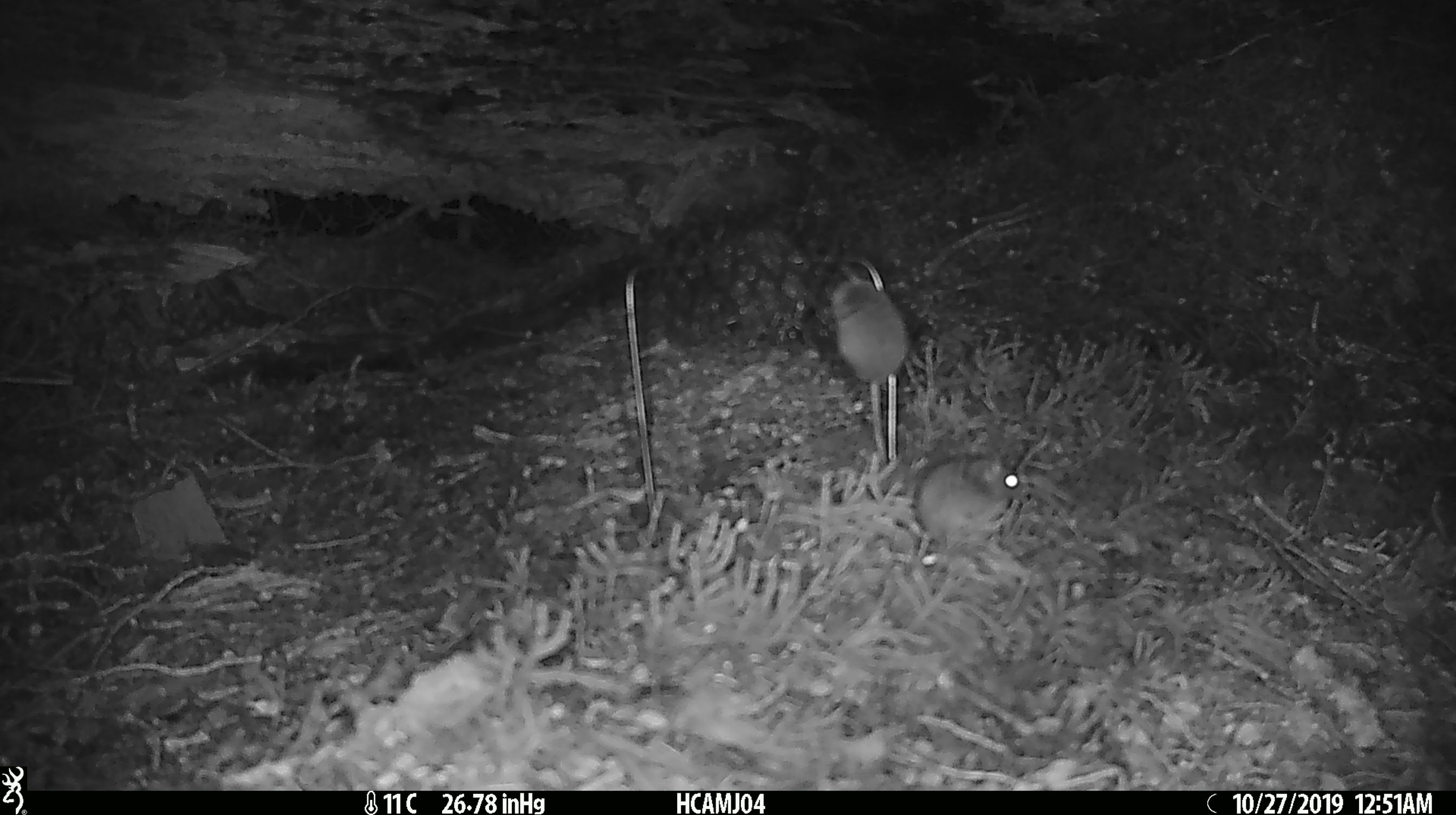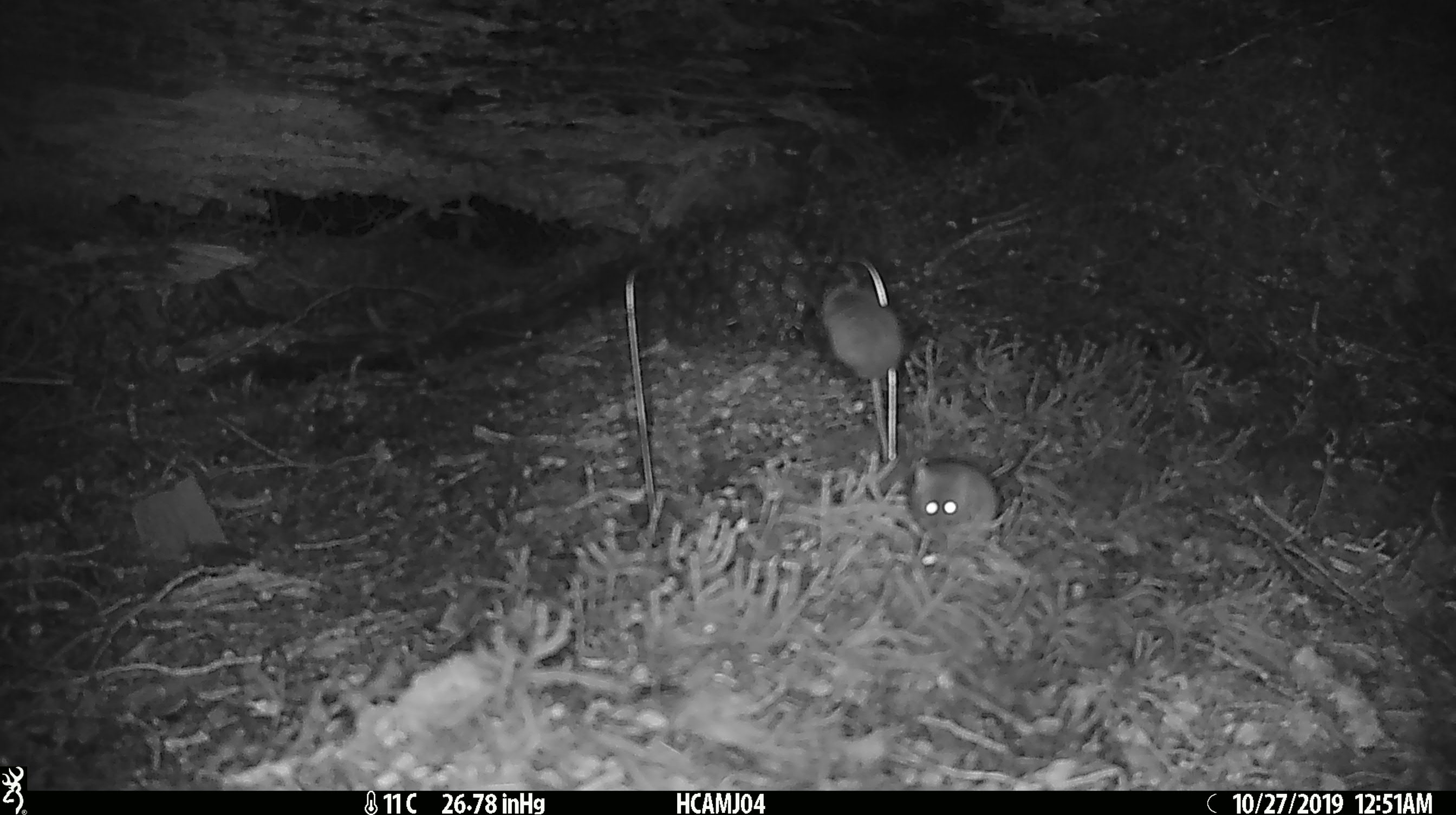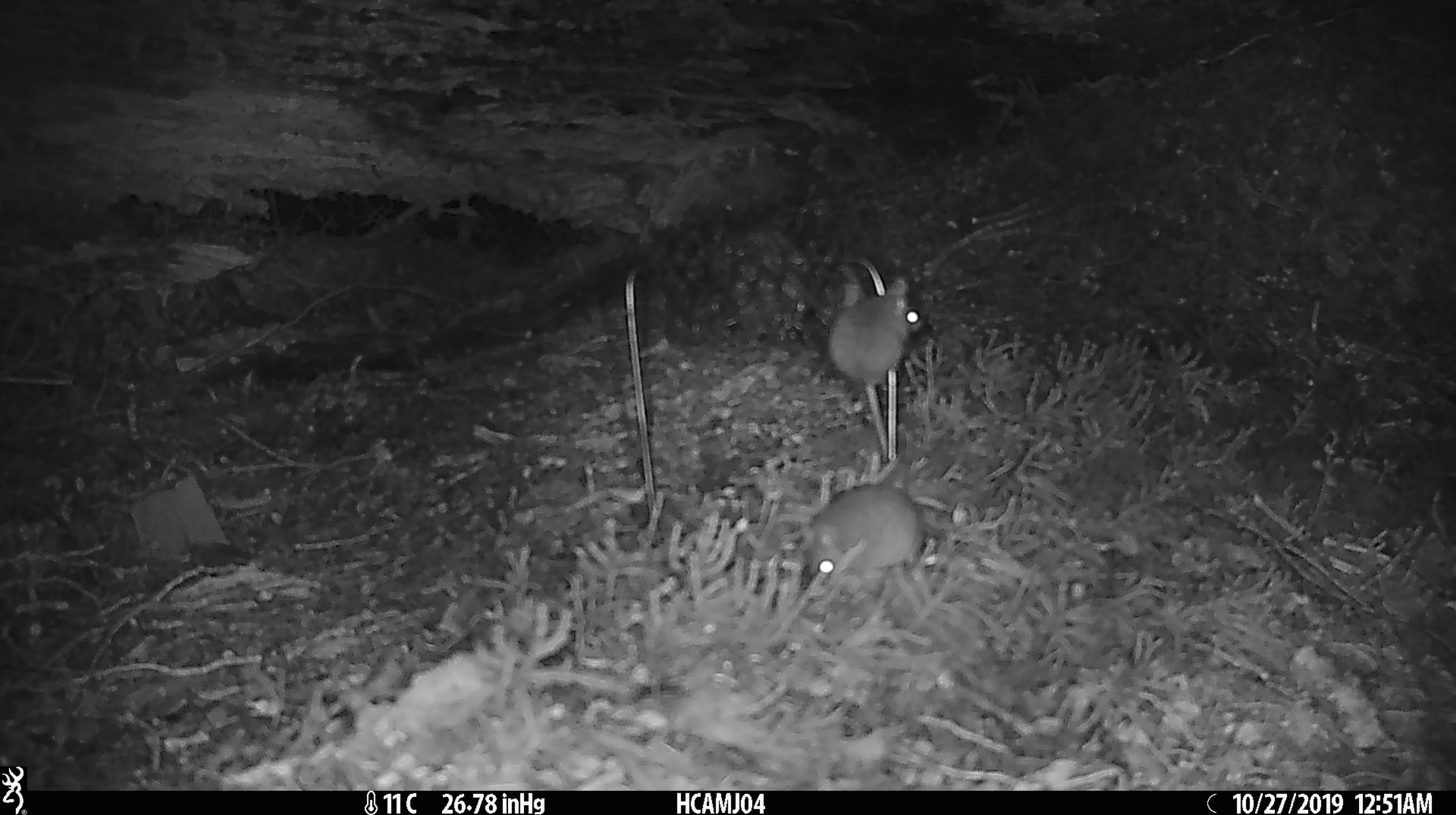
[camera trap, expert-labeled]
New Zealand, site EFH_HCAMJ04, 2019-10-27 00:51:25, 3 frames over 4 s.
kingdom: Animalia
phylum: Chordata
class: Mammalia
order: Rodentia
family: Muridae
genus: Mus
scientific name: Mus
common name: mouse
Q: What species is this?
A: Mouse (Mus).